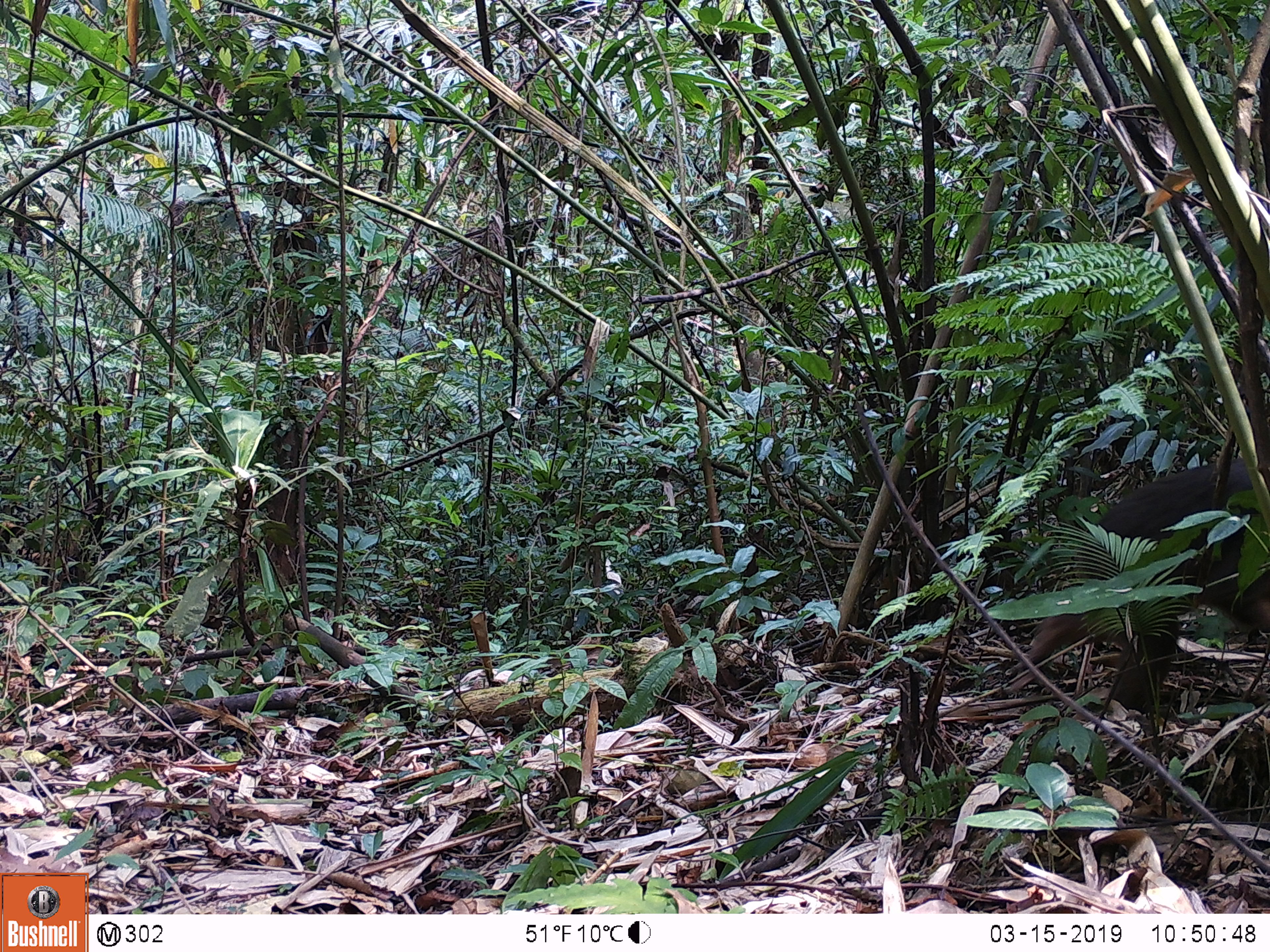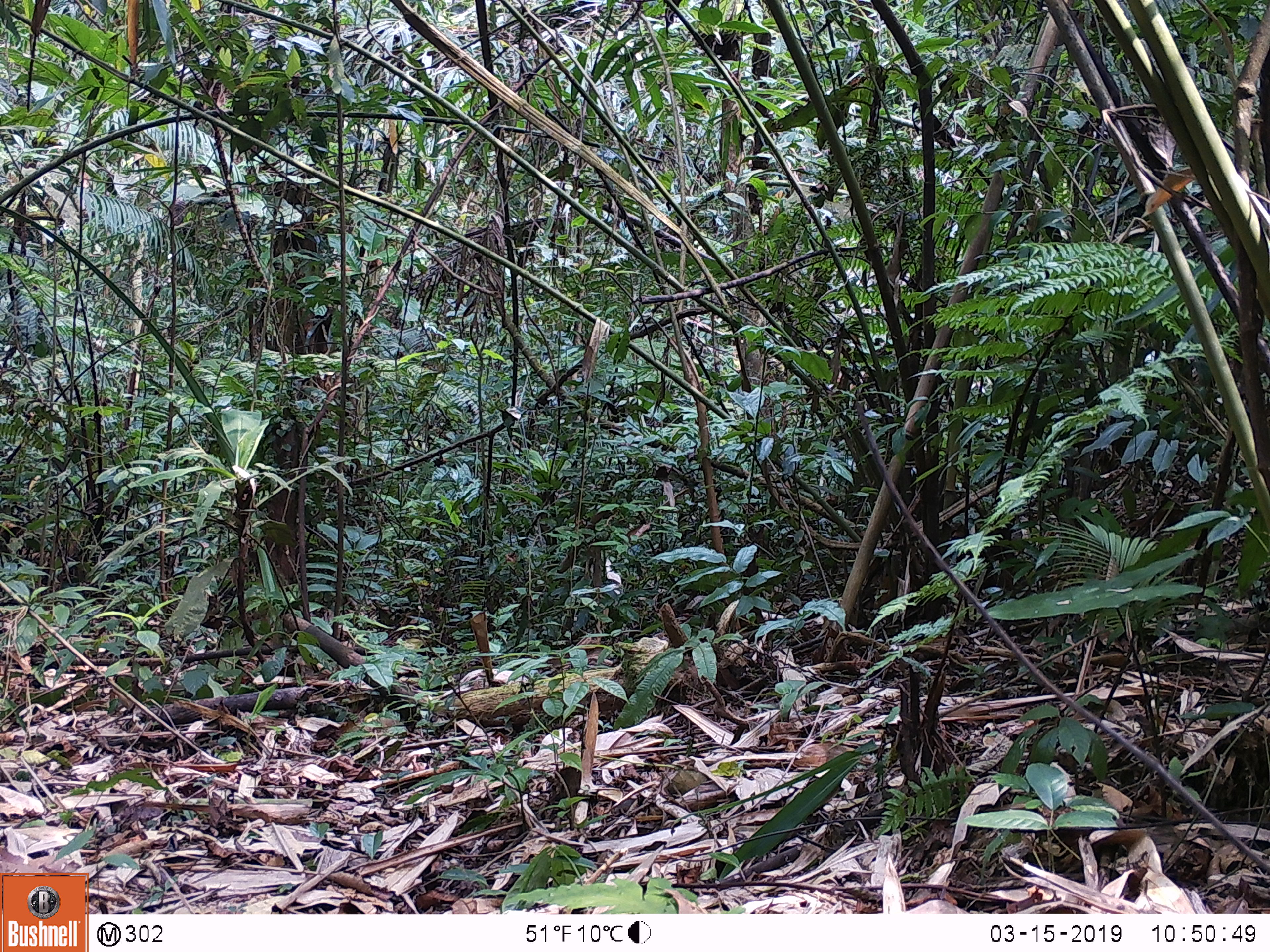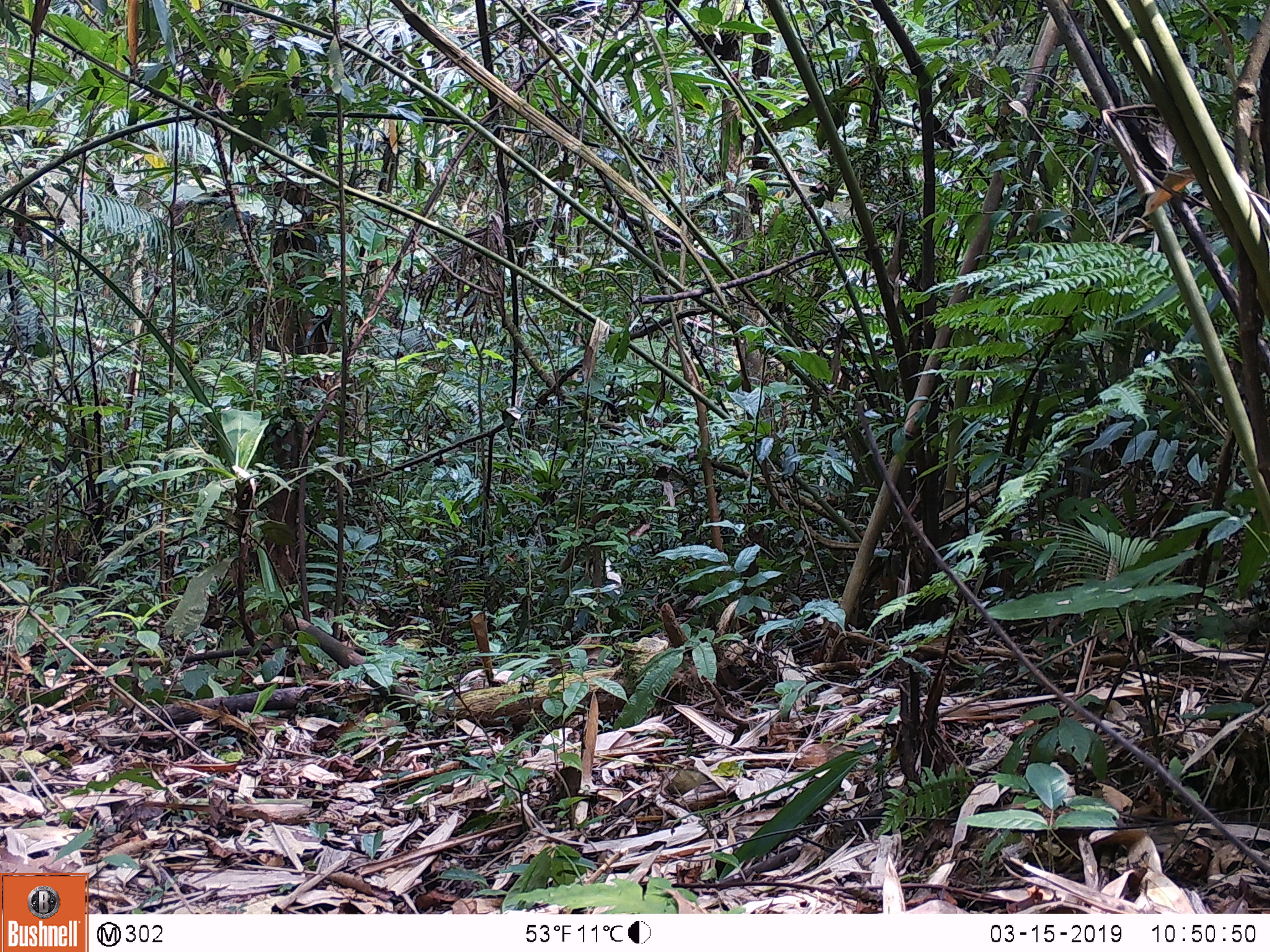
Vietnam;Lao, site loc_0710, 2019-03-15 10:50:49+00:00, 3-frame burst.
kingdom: Animalia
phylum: Chordata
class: Mammalia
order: Primates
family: Cercopithecidae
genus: Macaca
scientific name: Macaca arctoides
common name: stump-tailed macaque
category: stump tailed macaque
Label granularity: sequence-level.